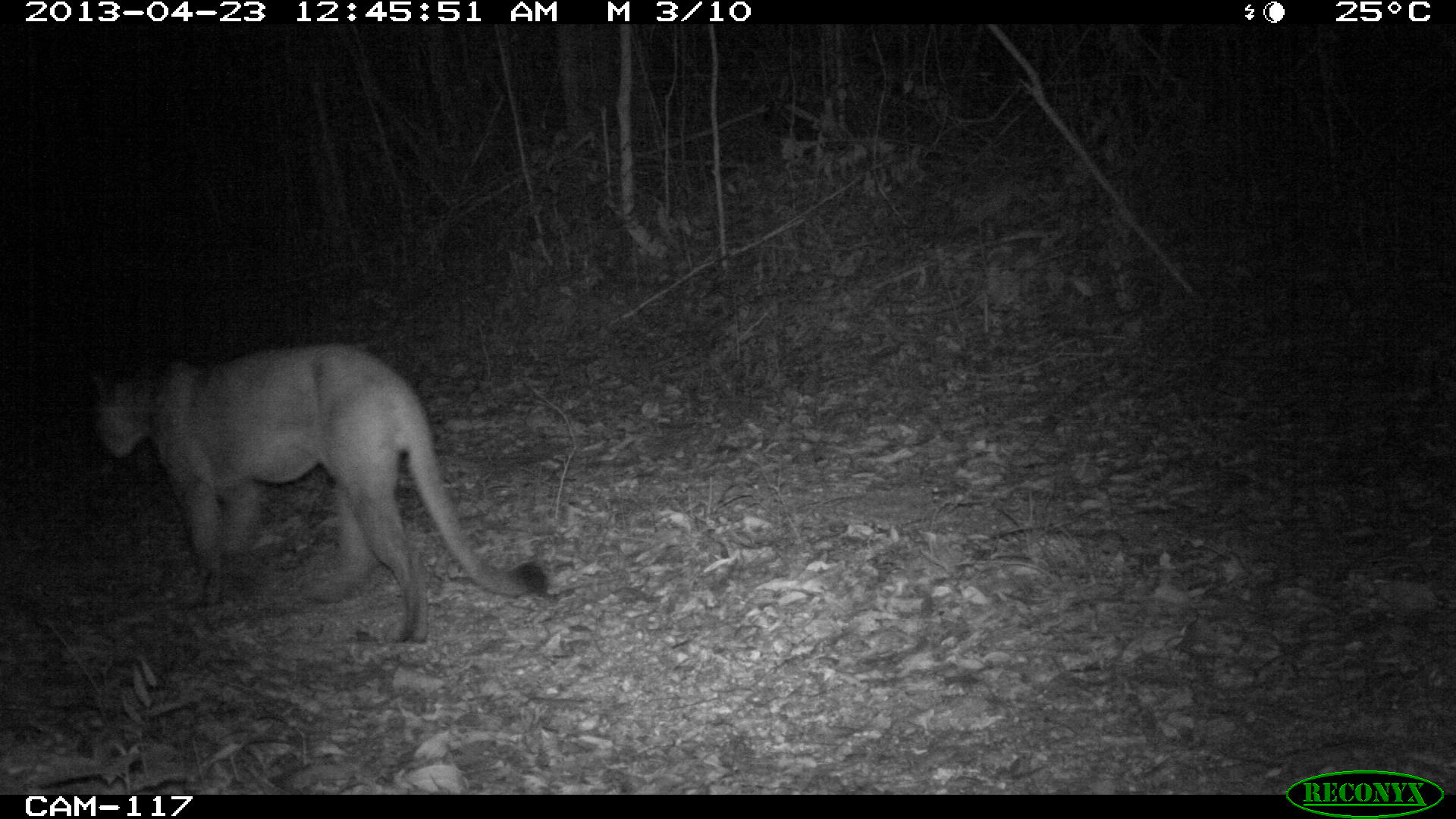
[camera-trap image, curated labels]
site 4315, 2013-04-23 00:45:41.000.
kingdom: Animalia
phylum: Chordata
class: Mammalia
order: Carnivora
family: Felidae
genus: Puma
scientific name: Puma concolor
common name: mountain lion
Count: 1.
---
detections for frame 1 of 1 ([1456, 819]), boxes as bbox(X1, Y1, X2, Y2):
puma concolor: bbox(84, 340, 547, 643)